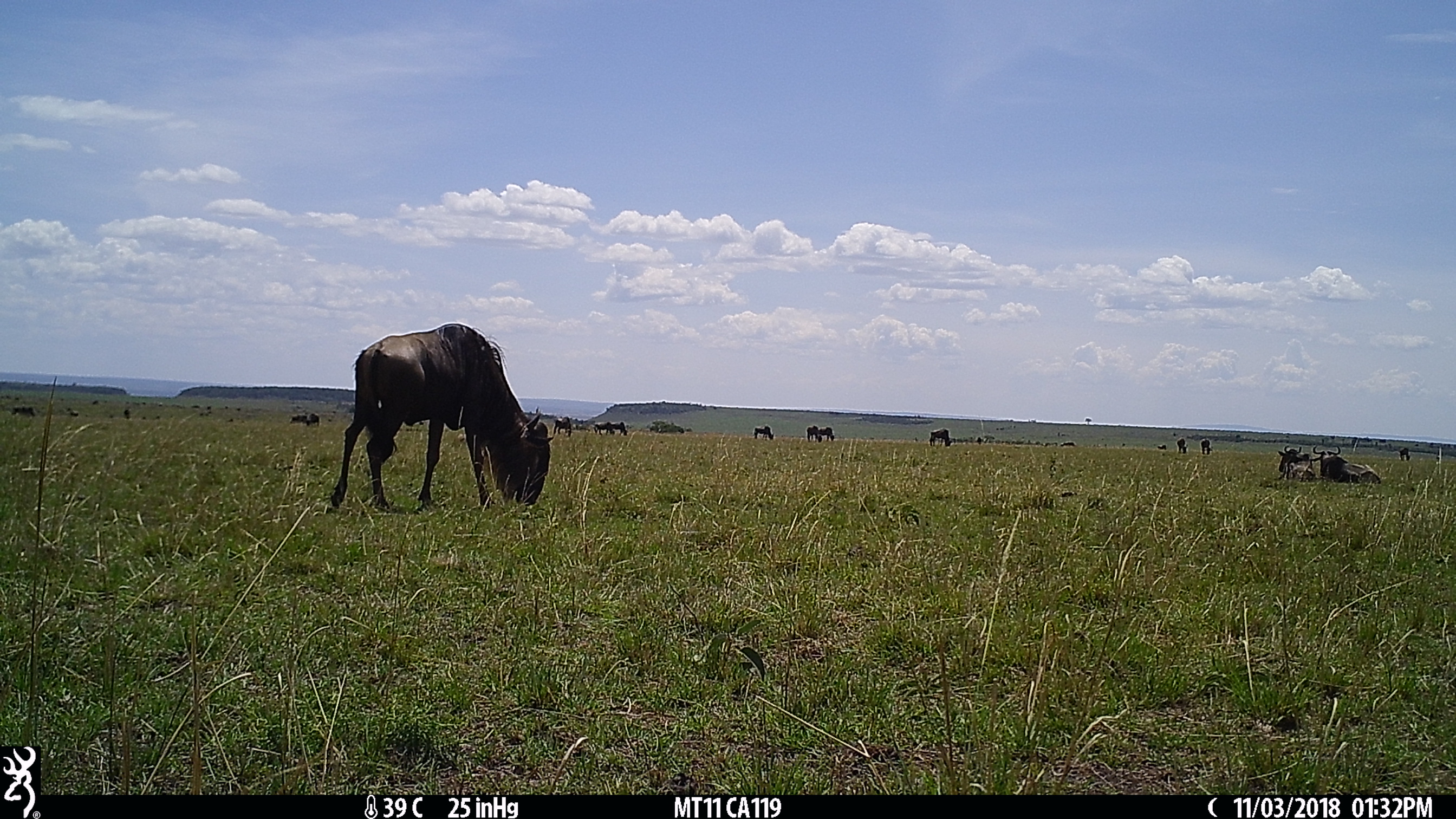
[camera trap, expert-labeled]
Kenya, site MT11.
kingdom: Animalia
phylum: Chordata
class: Mammalia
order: Artiodactyla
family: Bovidae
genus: Connochaetes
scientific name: Connochaetes taurinus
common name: blue wildebeest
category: wildebeest